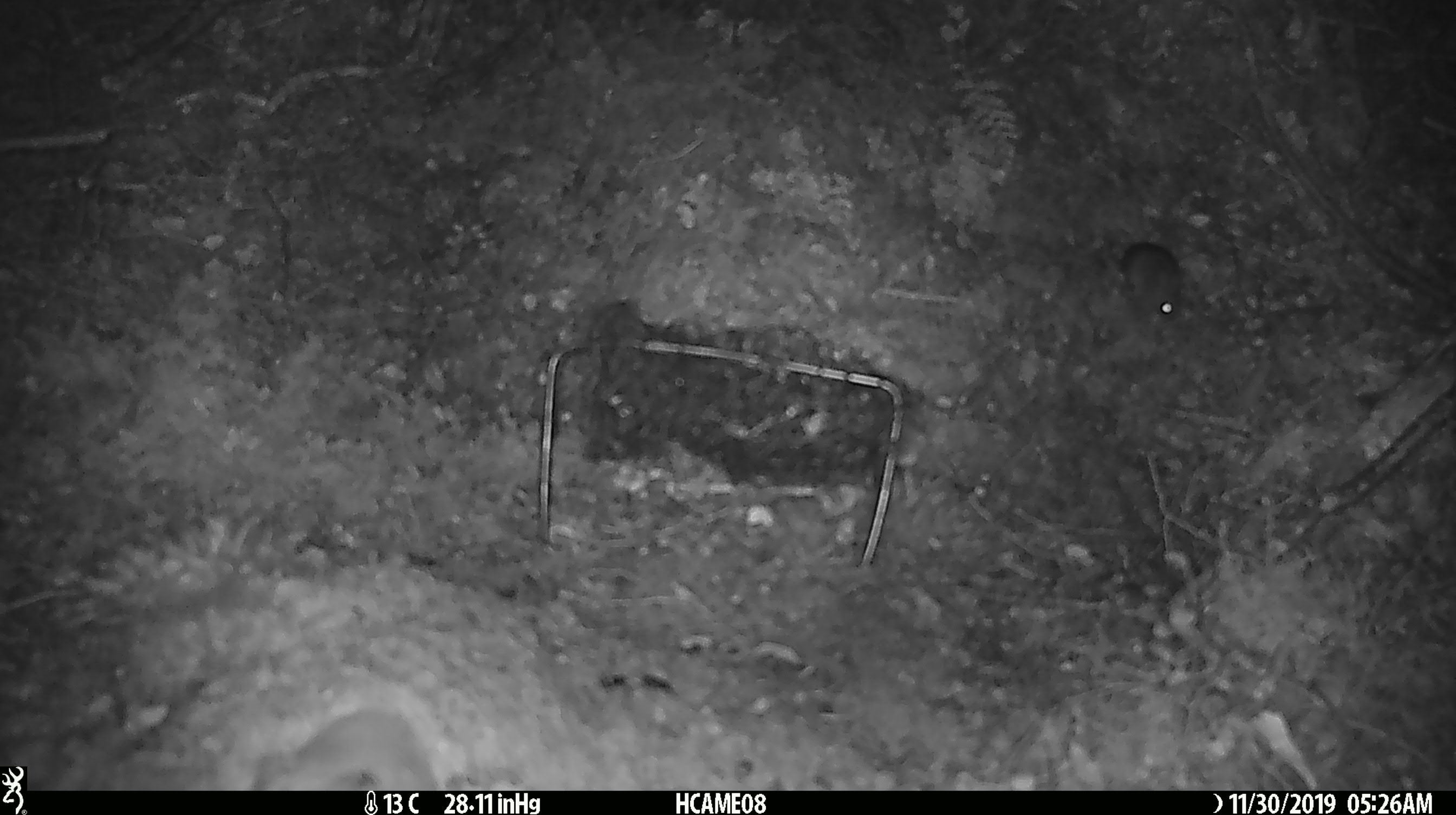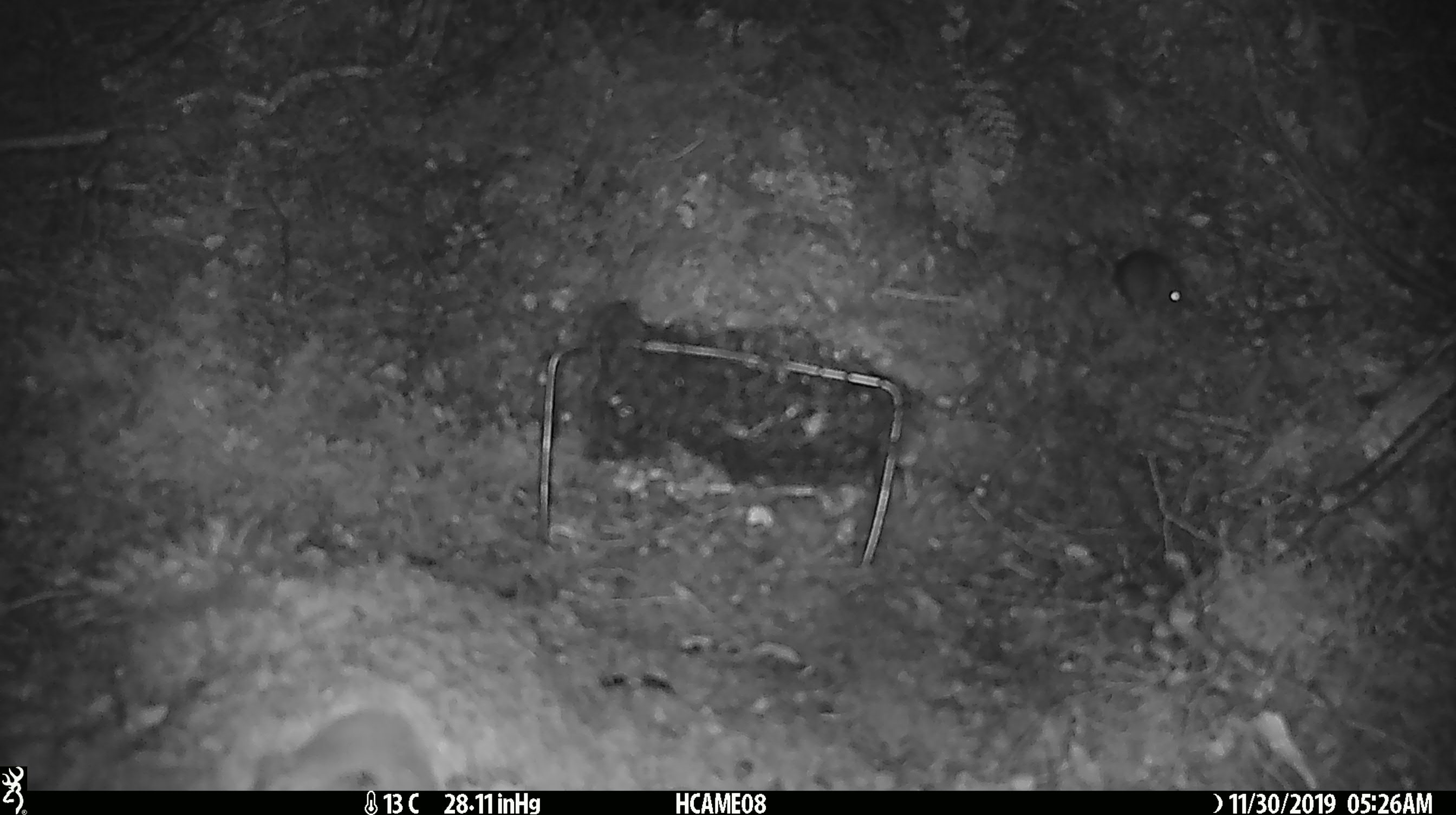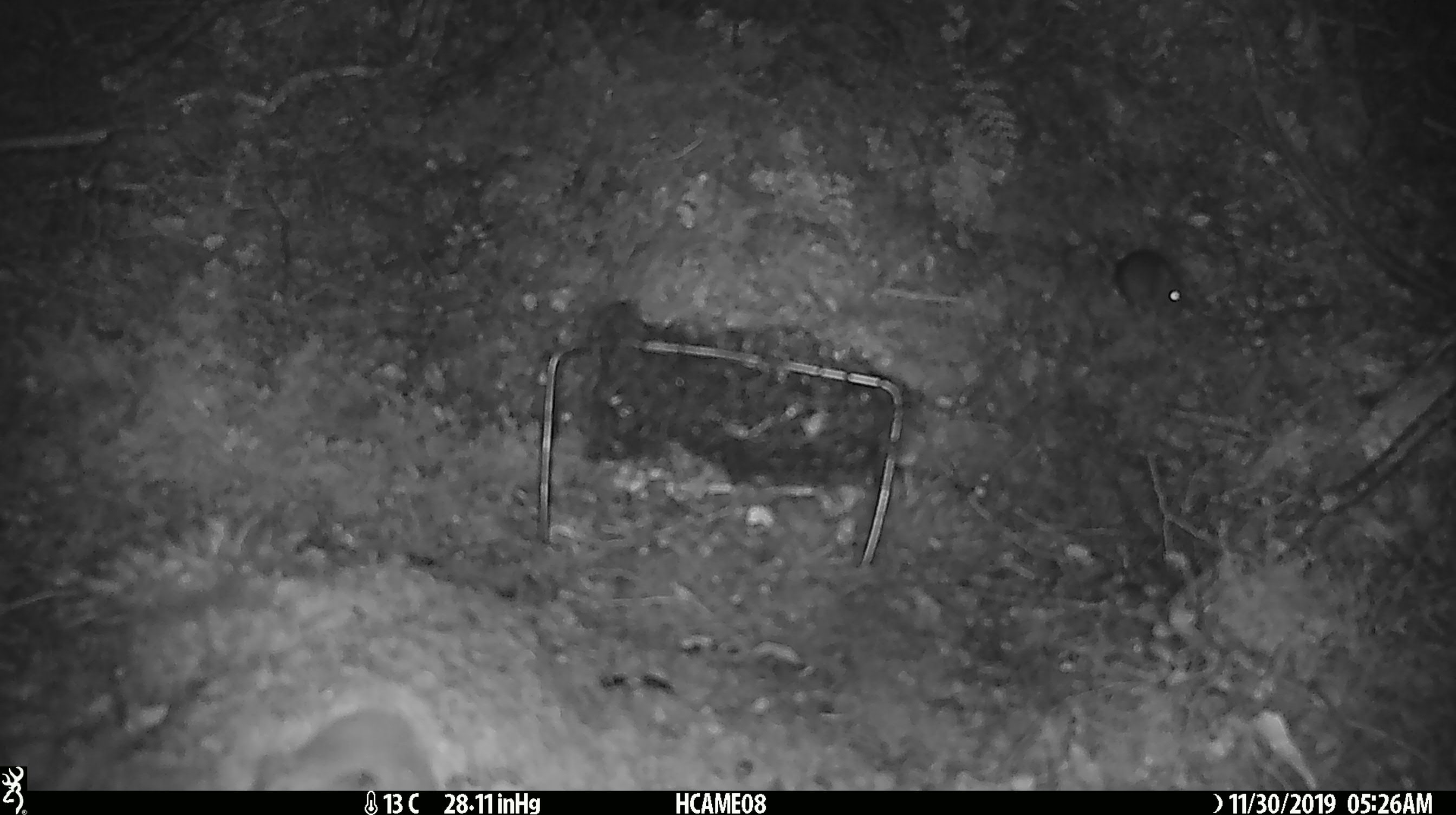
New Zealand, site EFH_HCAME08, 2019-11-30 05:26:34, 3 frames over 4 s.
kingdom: Animalia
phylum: Chordata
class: Mammalia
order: Rodentia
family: Muridae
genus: Mus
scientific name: Mus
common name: mouse